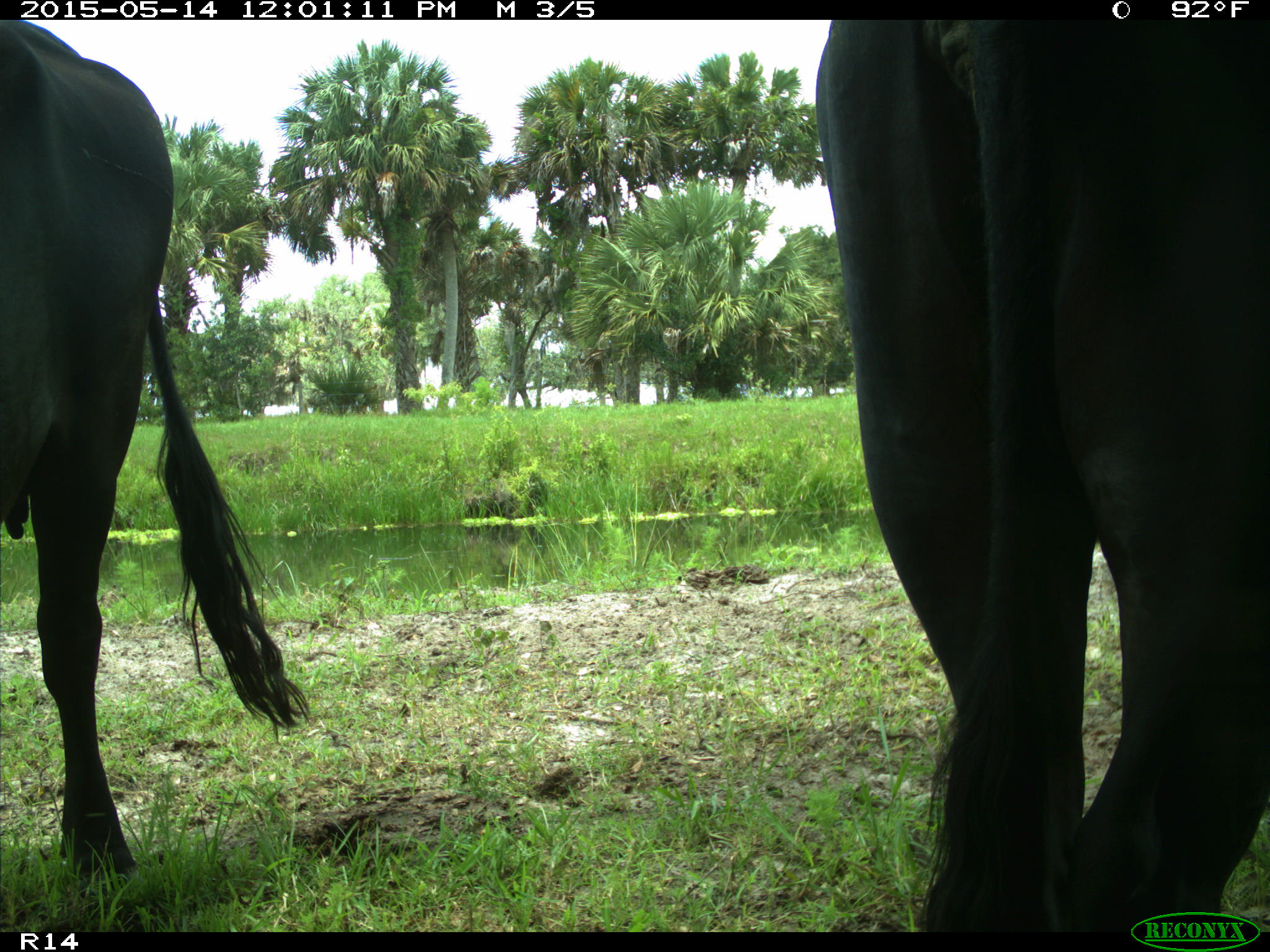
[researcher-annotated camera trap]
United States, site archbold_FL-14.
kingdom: Animalia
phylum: Chordata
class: Mammalia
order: Artiodactyla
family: Bovidae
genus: Bos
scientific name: Bos taurus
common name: domestic cow